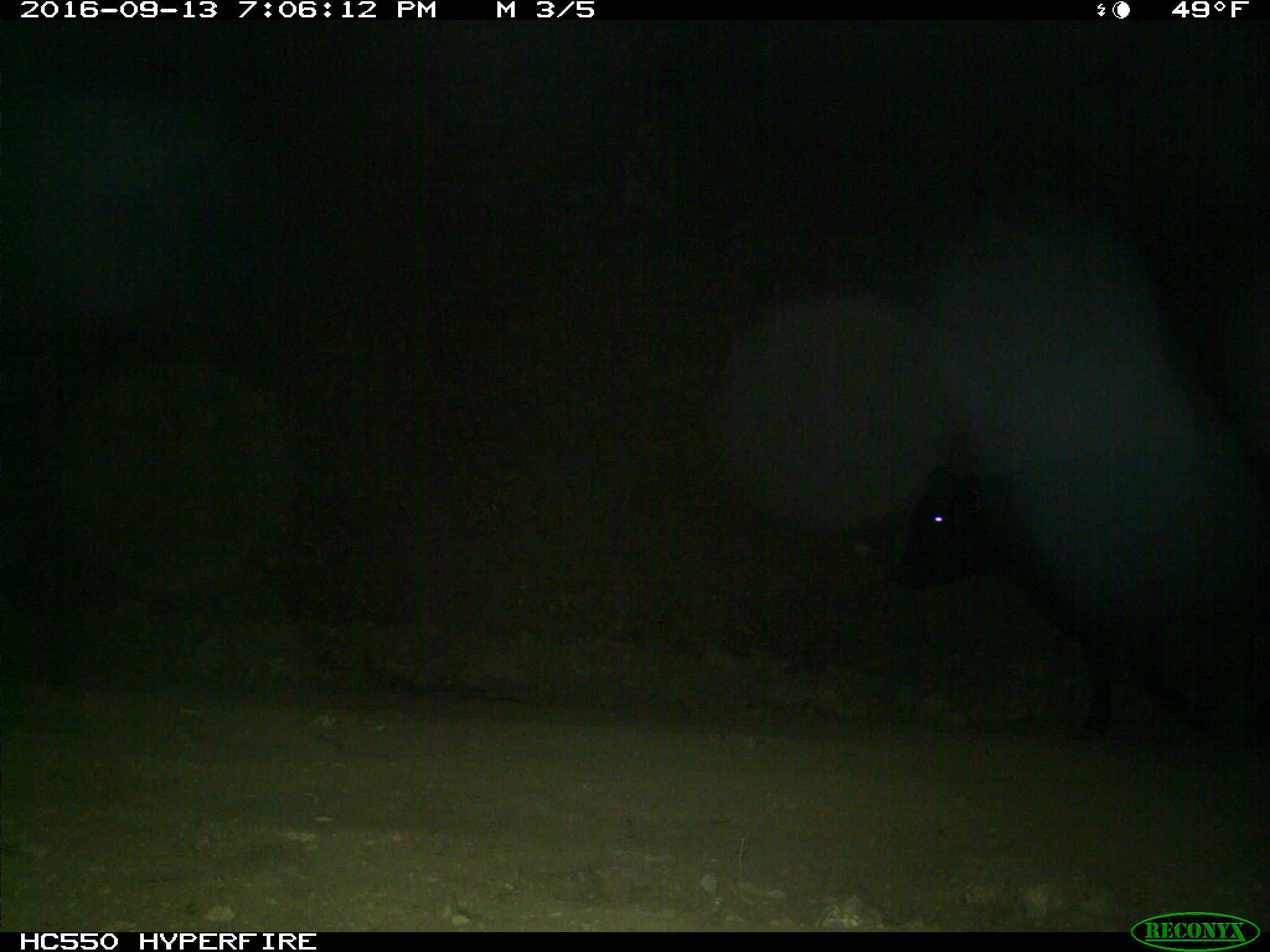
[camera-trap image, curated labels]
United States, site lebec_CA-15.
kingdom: Animalia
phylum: Chordata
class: Mammalia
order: Artiodactyla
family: Bovidae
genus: Bos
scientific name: Bos taurus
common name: domestic cow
Bos taurus (domestic cow).